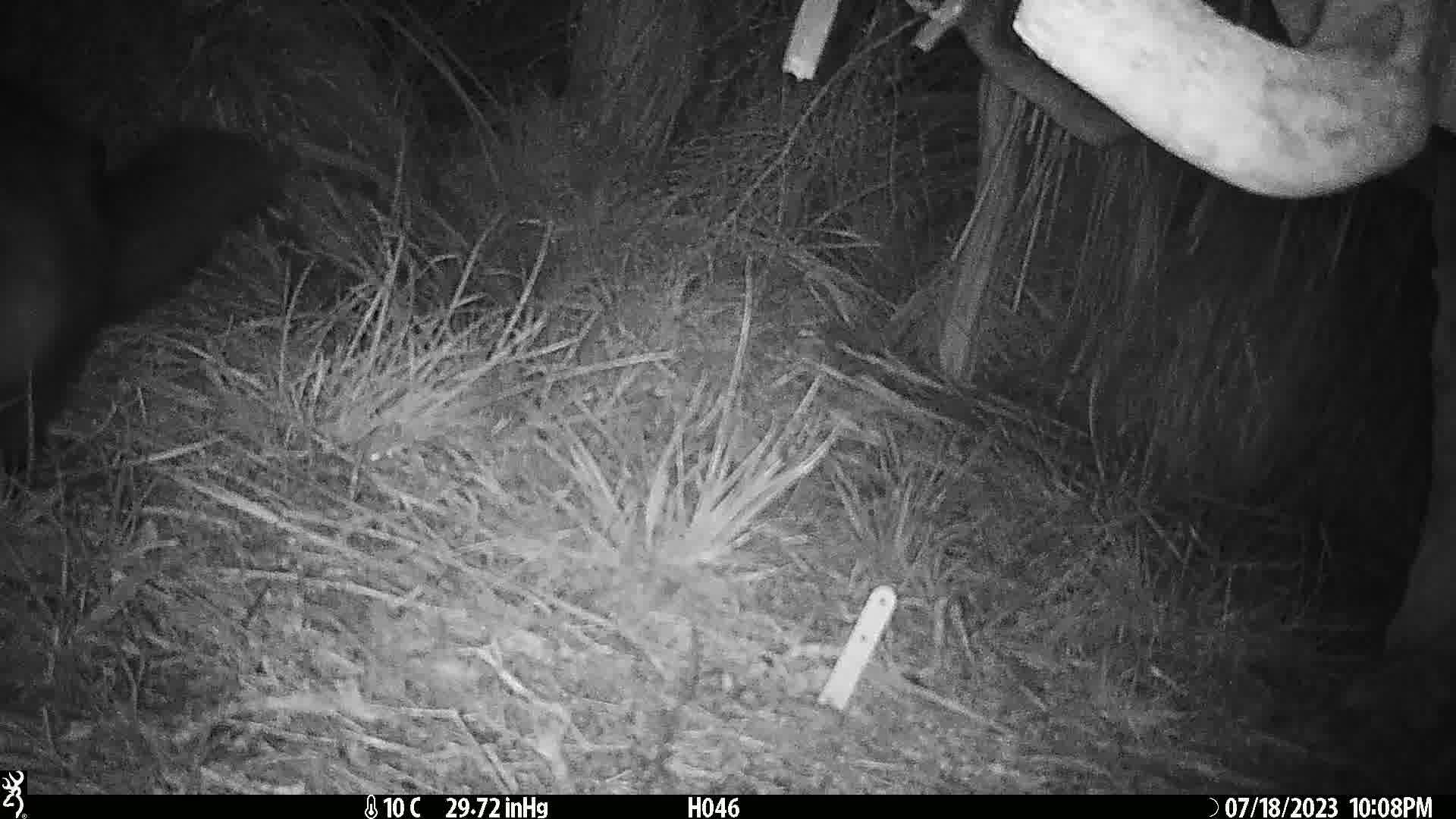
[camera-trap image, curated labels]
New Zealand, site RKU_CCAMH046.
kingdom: Animalia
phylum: Chordata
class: Mammalia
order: Diprotodontia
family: Phalangeridae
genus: Trichosurus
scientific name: Trichosurus vulpecula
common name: common brushtail possum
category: possum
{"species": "possum (common brushtail possum) (Trichosurus vulpecula)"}